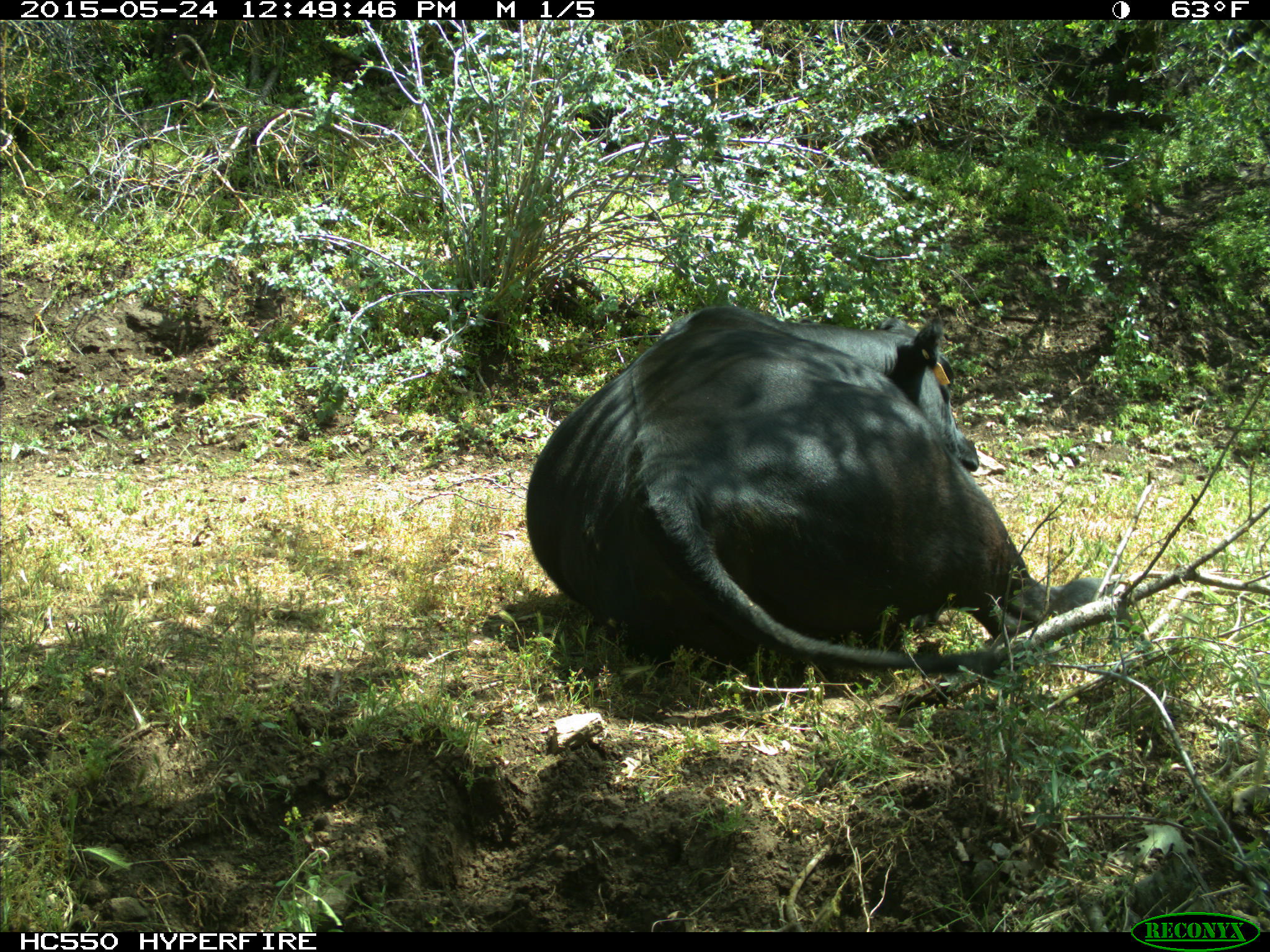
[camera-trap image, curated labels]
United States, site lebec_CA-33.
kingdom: Animalia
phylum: Chordata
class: Mammalia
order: Artiodactyla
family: Bovidae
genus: Bos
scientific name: Bos taurus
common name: domestic cow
Bos taurus (domestic cow).